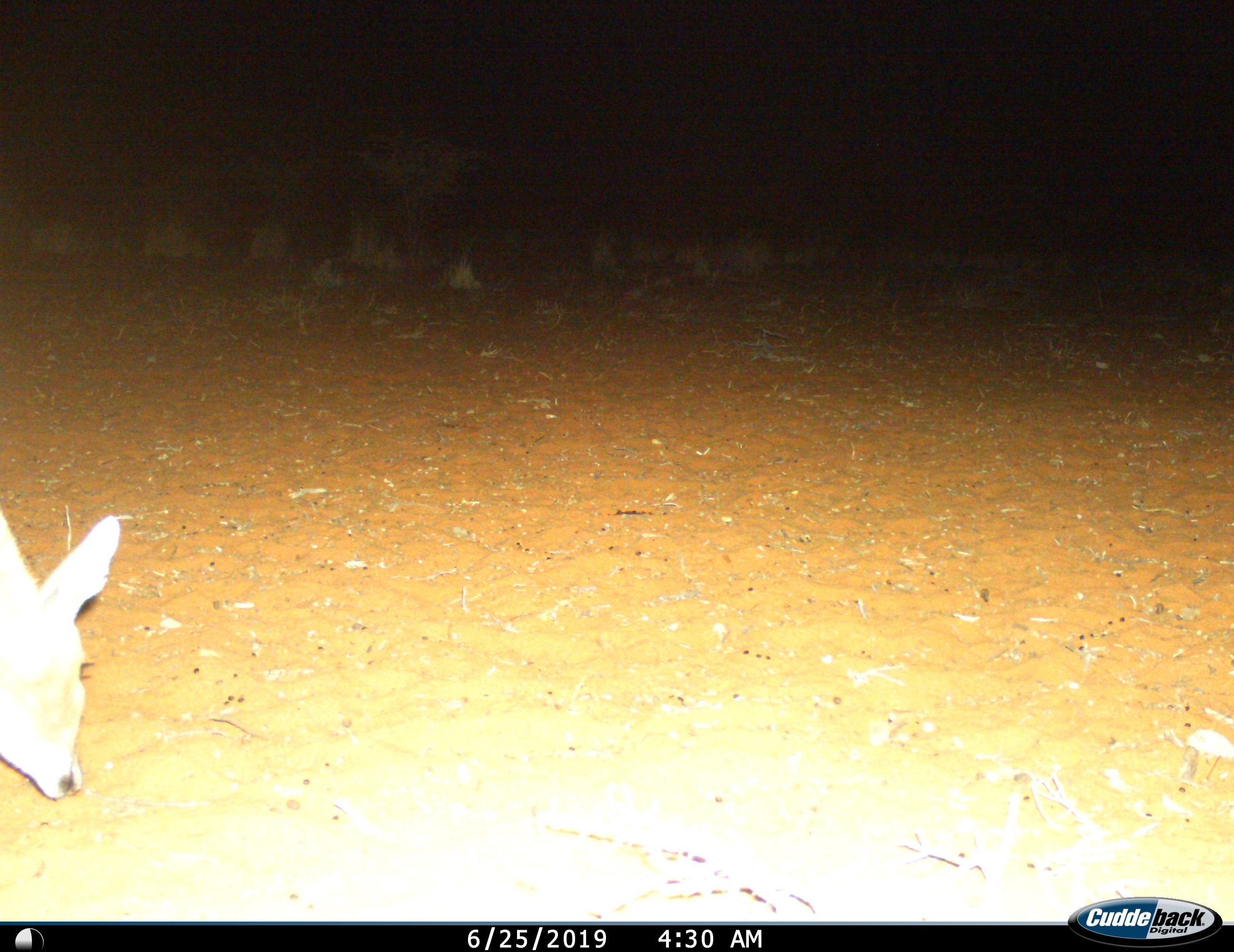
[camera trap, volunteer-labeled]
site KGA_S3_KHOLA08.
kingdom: Animalia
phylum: Chordata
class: Mammalia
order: Artiodactyla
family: Bovidae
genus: Sylvicapra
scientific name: Sylvicapra grimmia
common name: common duiker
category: duikercommongrey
Duikercommongrey (common duiker) (Sylvicapra grimmia), count 1. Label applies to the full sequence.